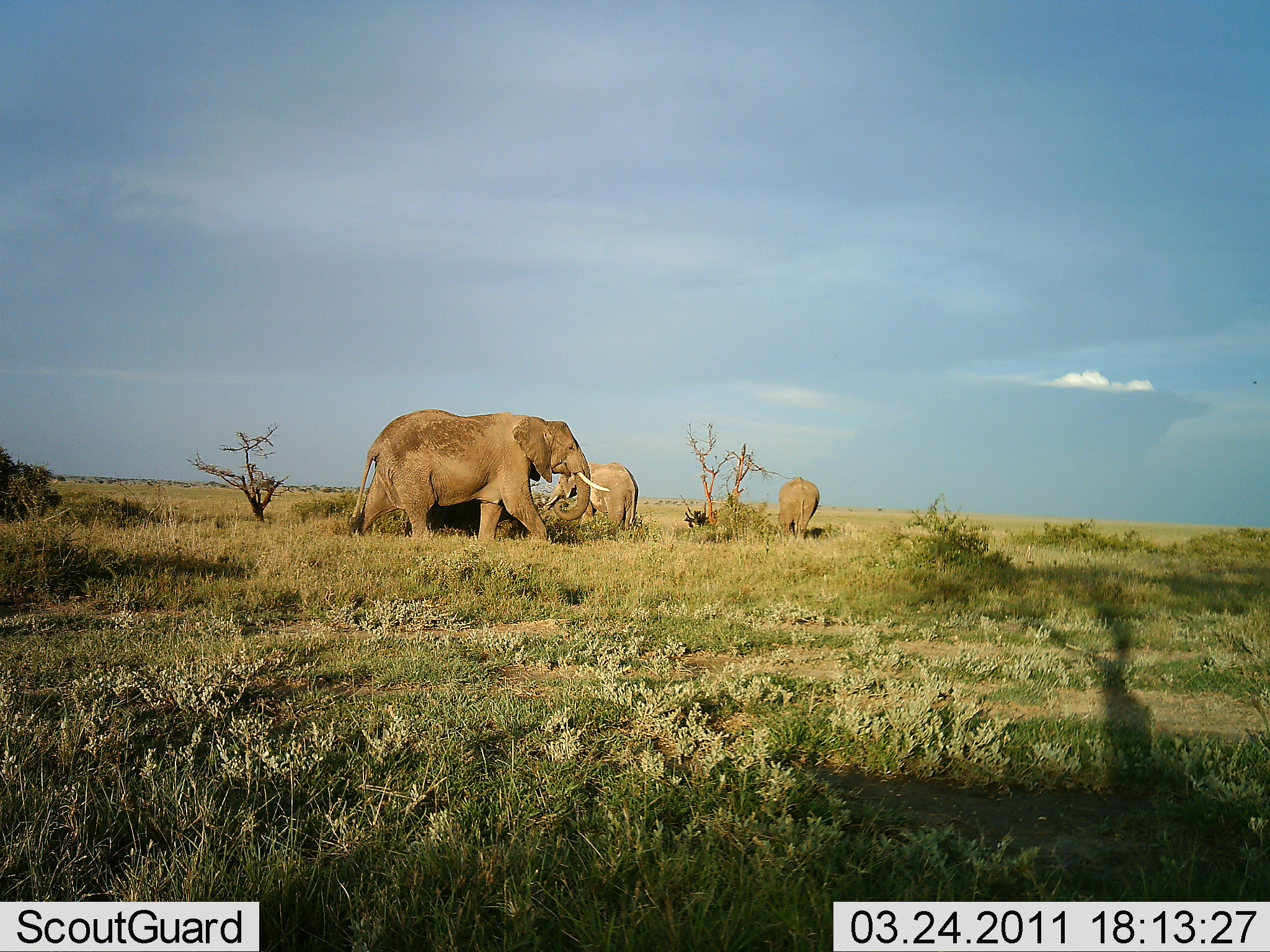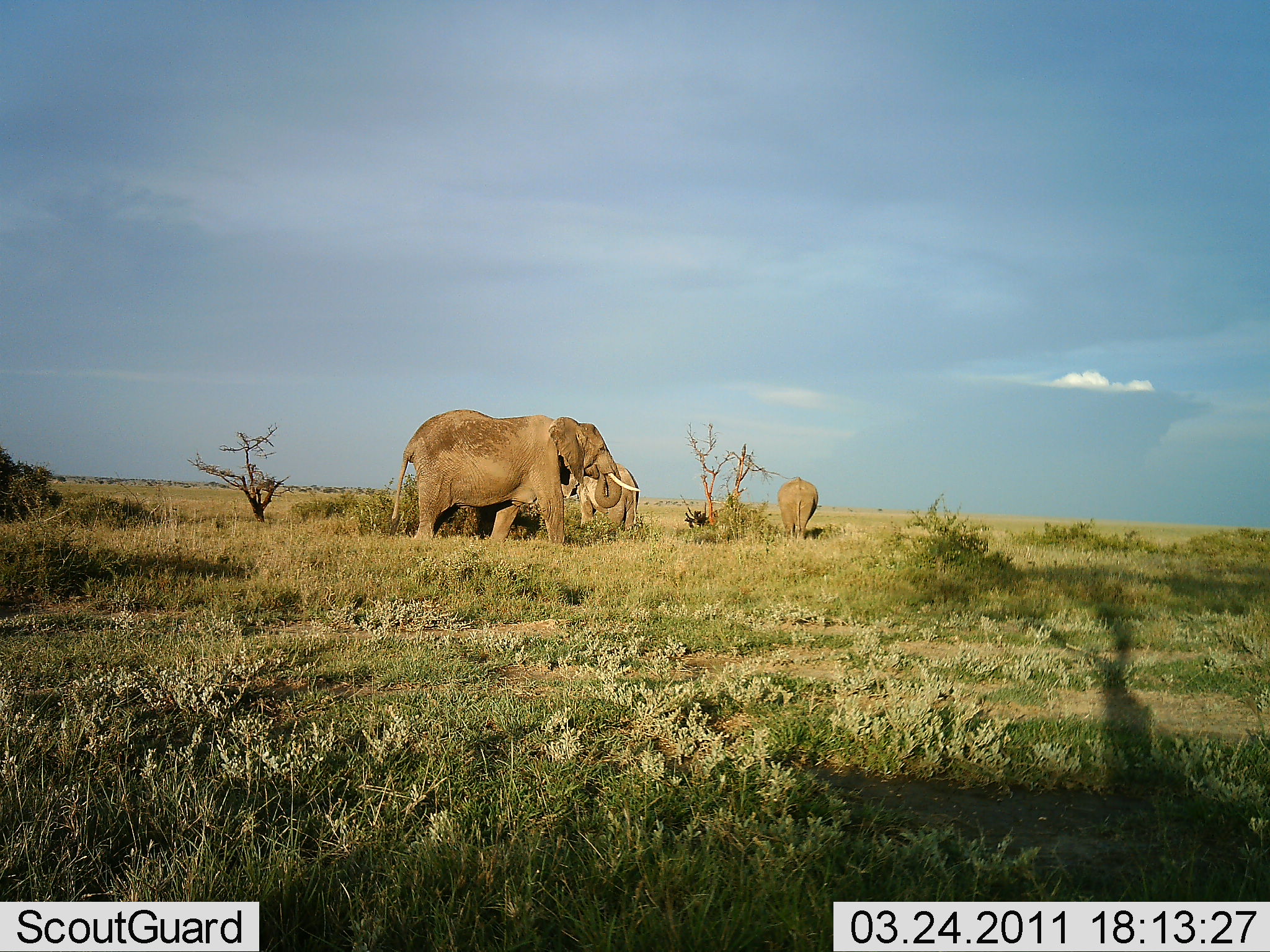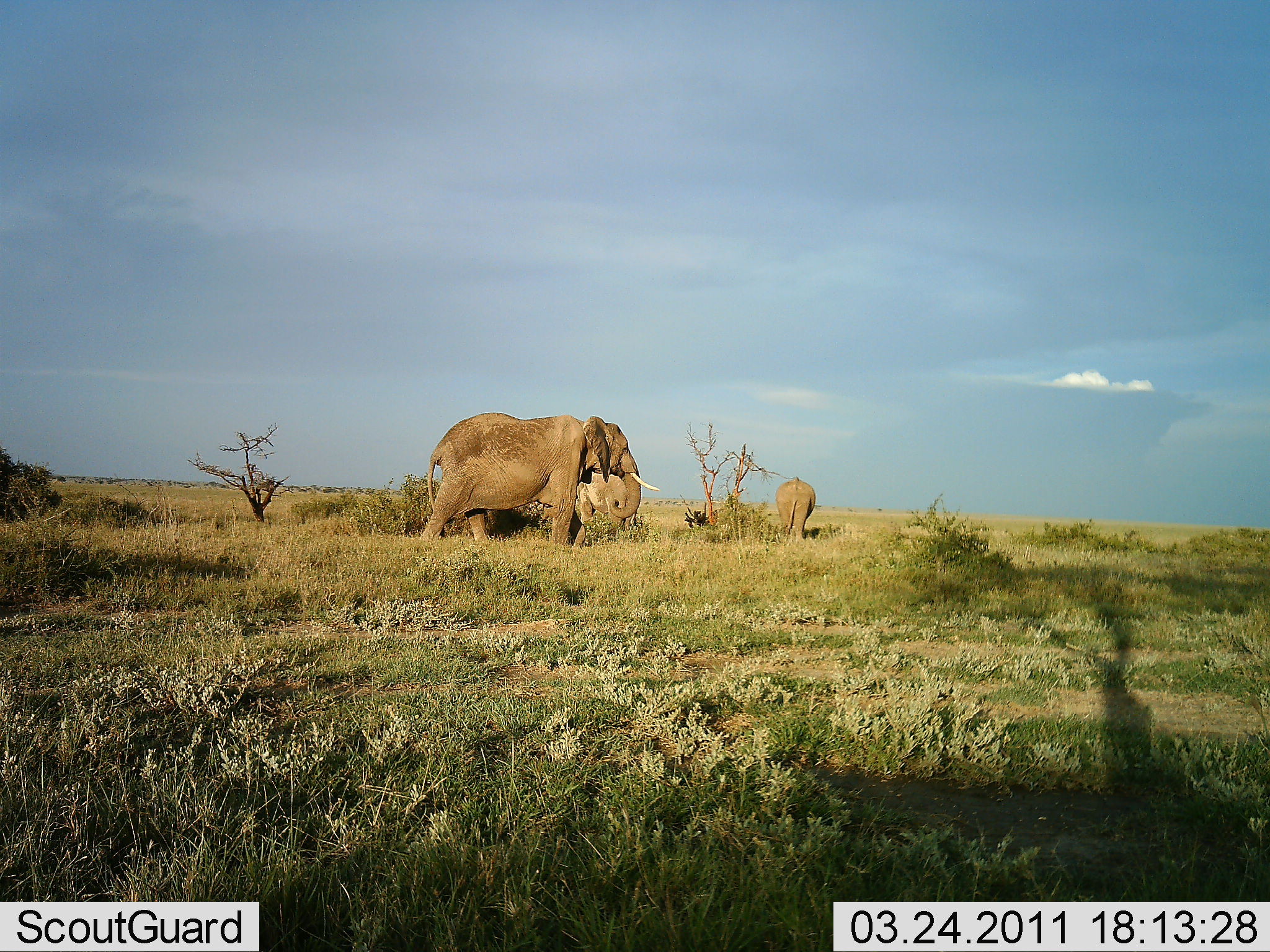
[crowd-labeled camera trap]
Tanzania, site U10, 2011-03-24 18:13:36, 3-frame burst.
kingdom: Animalia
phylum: Chordata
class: Mammalia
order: Proboscidea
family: Elephantidae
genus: Loxodonta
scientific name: Loxodonta africana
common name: african bush elephant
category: elephant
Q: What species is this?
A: Elephant (african bush elephant) (Loxodonta africana).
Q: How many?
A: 3.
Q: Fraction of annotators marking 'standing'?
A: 73%.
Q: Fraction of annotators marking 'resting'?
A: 0%.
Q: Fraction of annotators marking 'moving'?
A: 55%.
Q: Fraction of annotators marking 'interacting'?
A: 0%.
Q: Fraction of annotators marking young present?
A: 0%.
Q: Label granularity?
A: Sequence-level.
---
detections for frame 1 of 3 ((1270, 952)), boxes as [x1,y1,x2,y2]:
animal: [348,407,611,551]; [537,459,640,538]; [774,476,821,540]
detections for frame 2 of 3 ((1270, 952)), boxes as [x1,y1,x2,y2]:
animal: [389,408,640,547]; [558,461,640,535]; [776,476,819,542]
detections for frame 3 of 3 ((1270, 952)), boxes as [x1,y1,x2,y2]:
animal: [418,411,660,553]; [538,457,641,542]; [775,476,817,545]